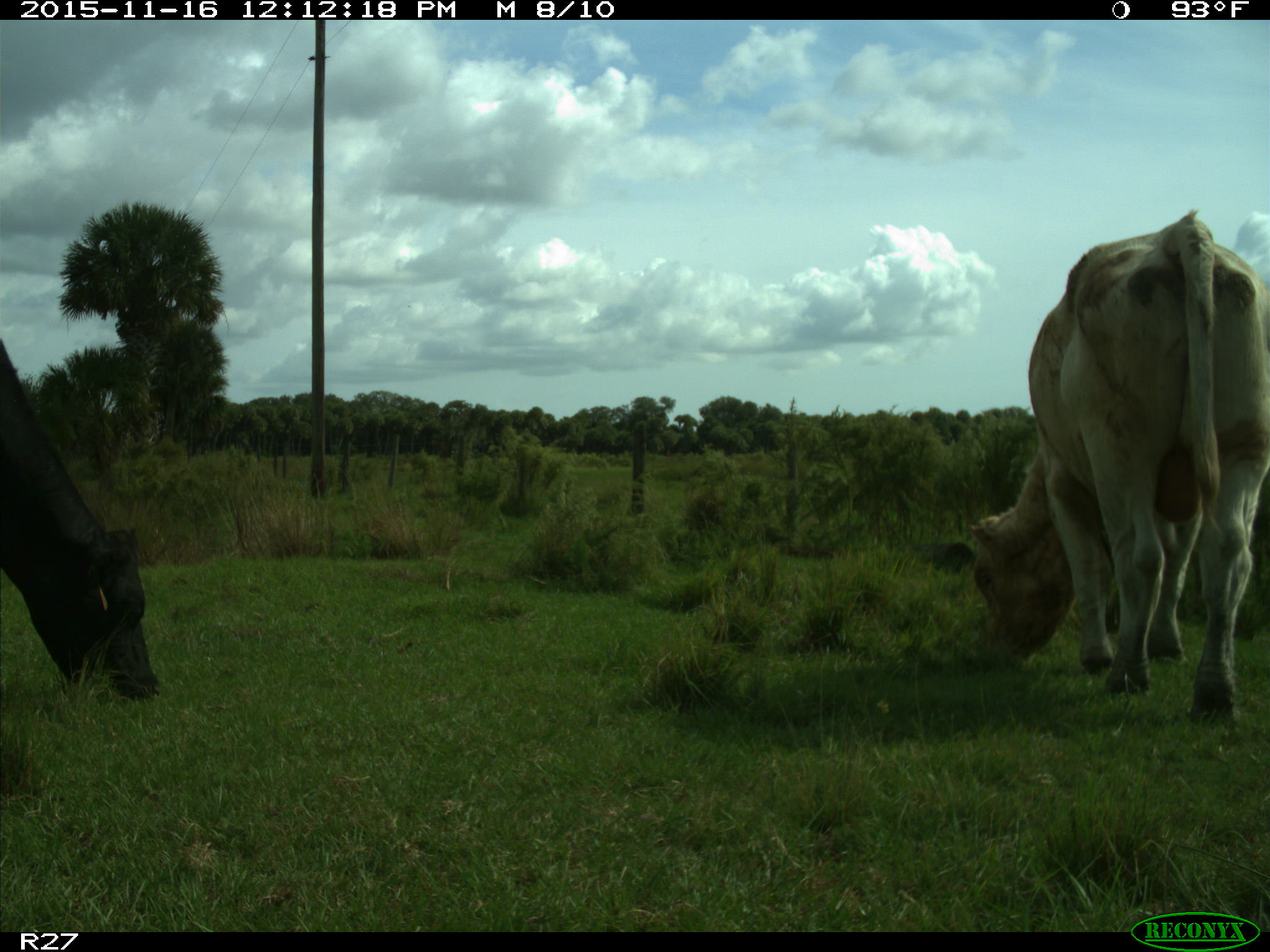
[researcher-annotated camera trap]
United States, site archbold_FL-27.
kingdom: Animalia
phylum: Chordata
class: Mammalia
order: Artiodactyla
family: Bovidae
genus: Bos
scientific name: Bos taurus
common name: domestic cow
Bos taurus (domestic cow).